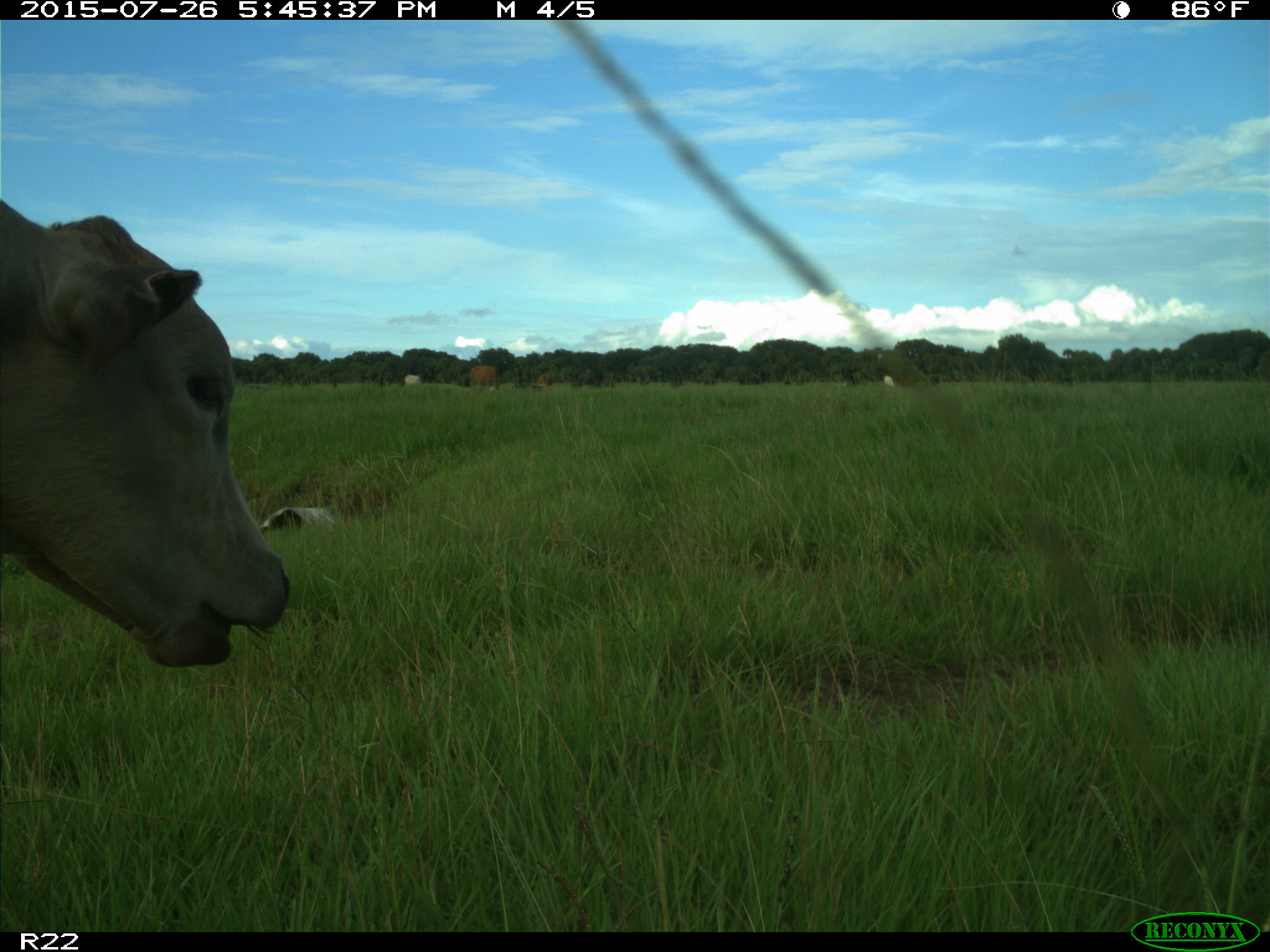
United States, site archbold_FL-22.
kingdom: Animalia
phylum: Chordata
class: Mammalia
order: Artiodactyla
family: Bovidae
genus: Bos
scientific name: Bos taurus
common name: domestic cow